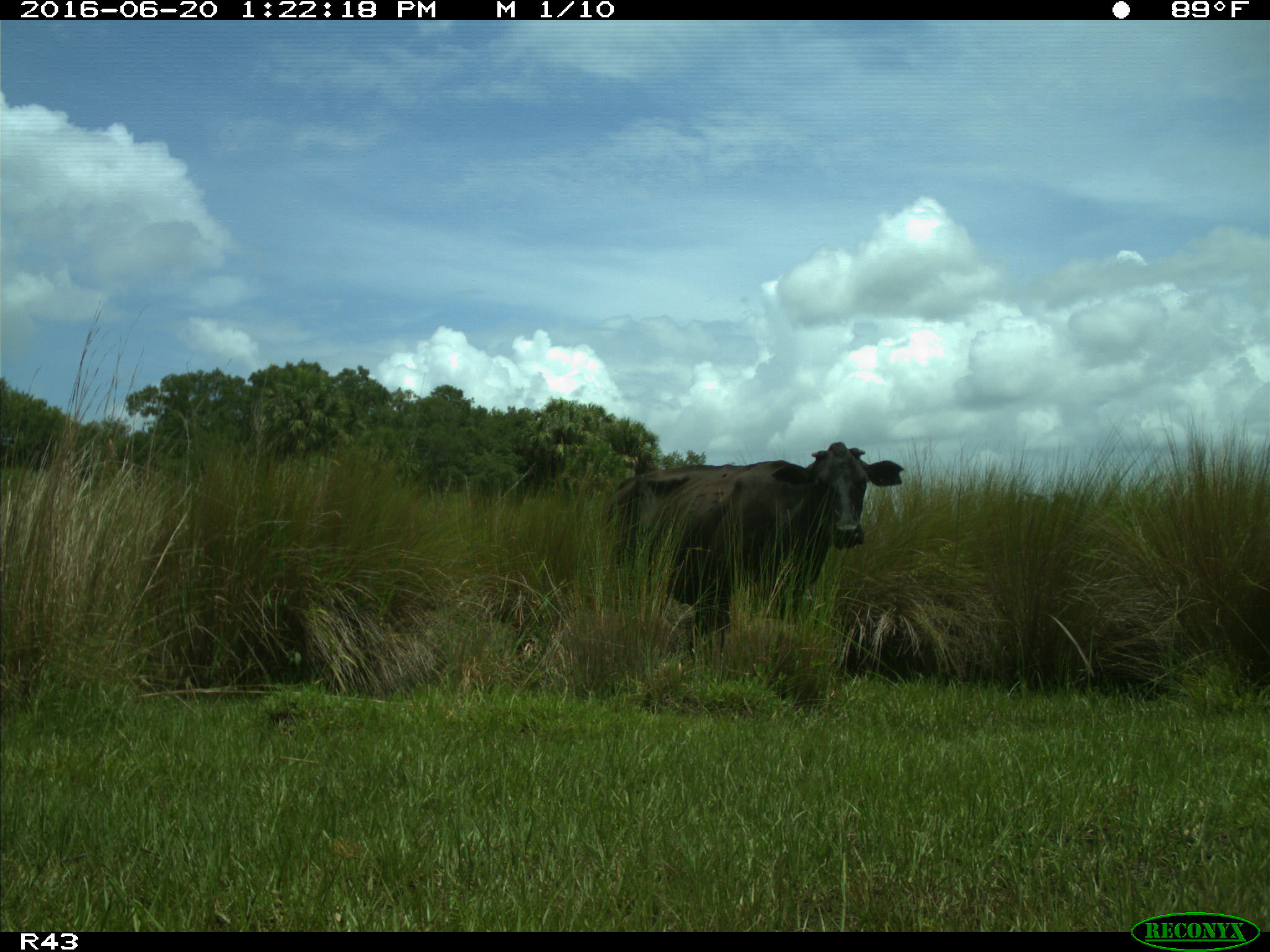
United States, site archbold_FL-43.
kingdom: Animalia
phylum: Chordata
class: Mammalia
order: Artiodactyla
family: Bovidae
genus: Bos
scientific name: Bos taurus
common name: domestic cow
Bos taurus (domestic cow).